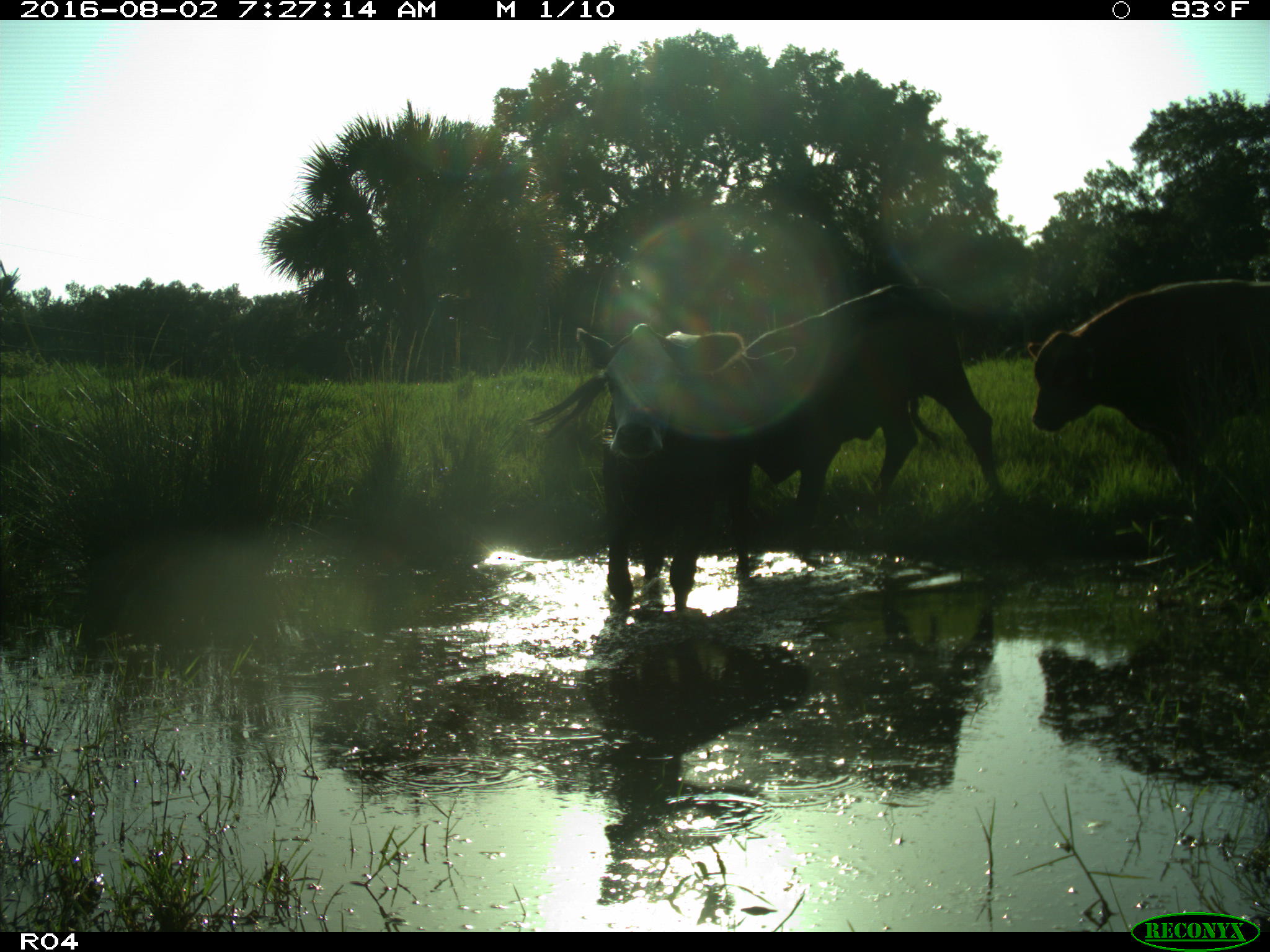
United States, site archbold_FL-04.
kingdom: Animalia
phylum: Chordata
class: Mammalia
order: Artiodactyla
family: Bovidae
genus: Bos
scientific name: Bos taurus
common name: domestic cow